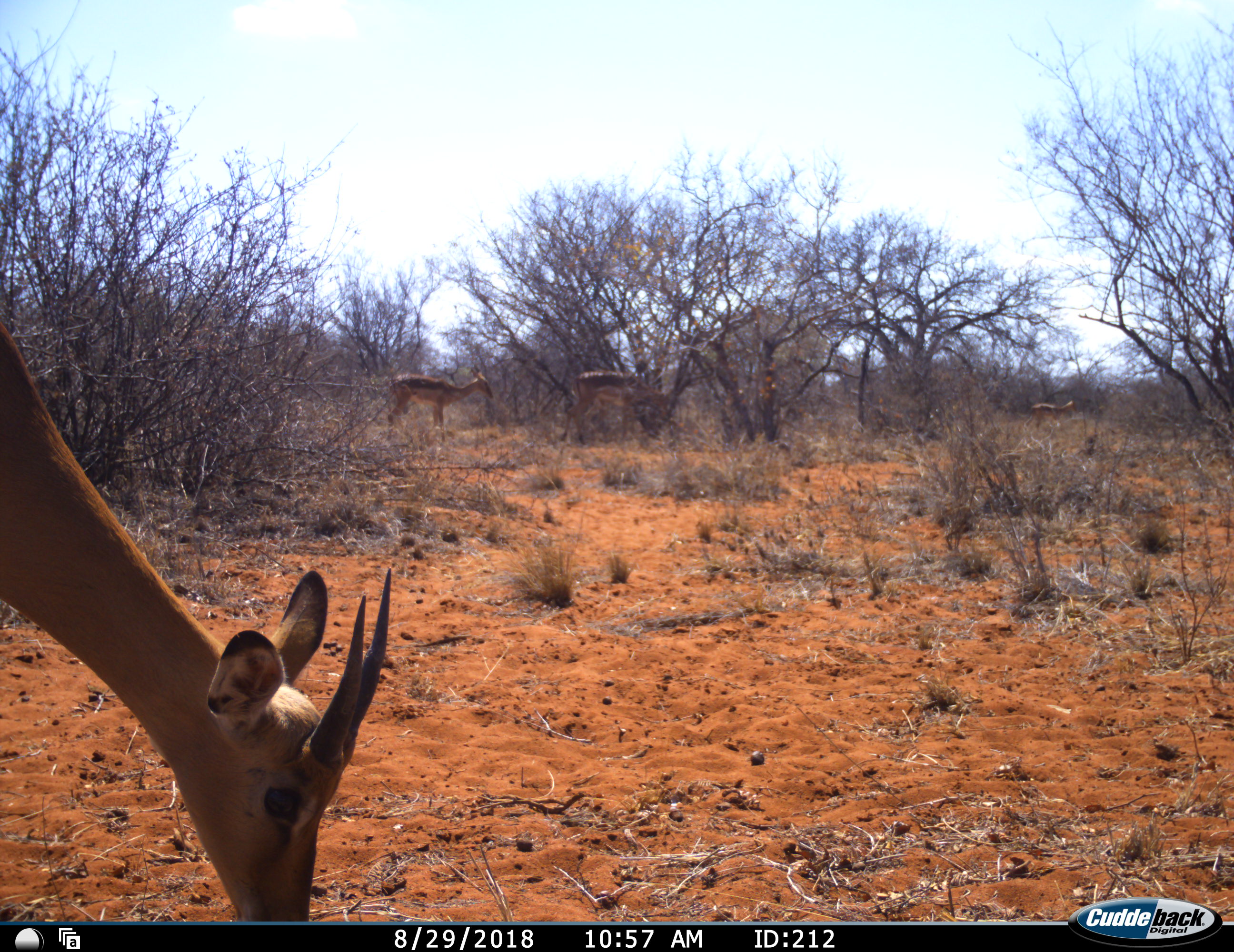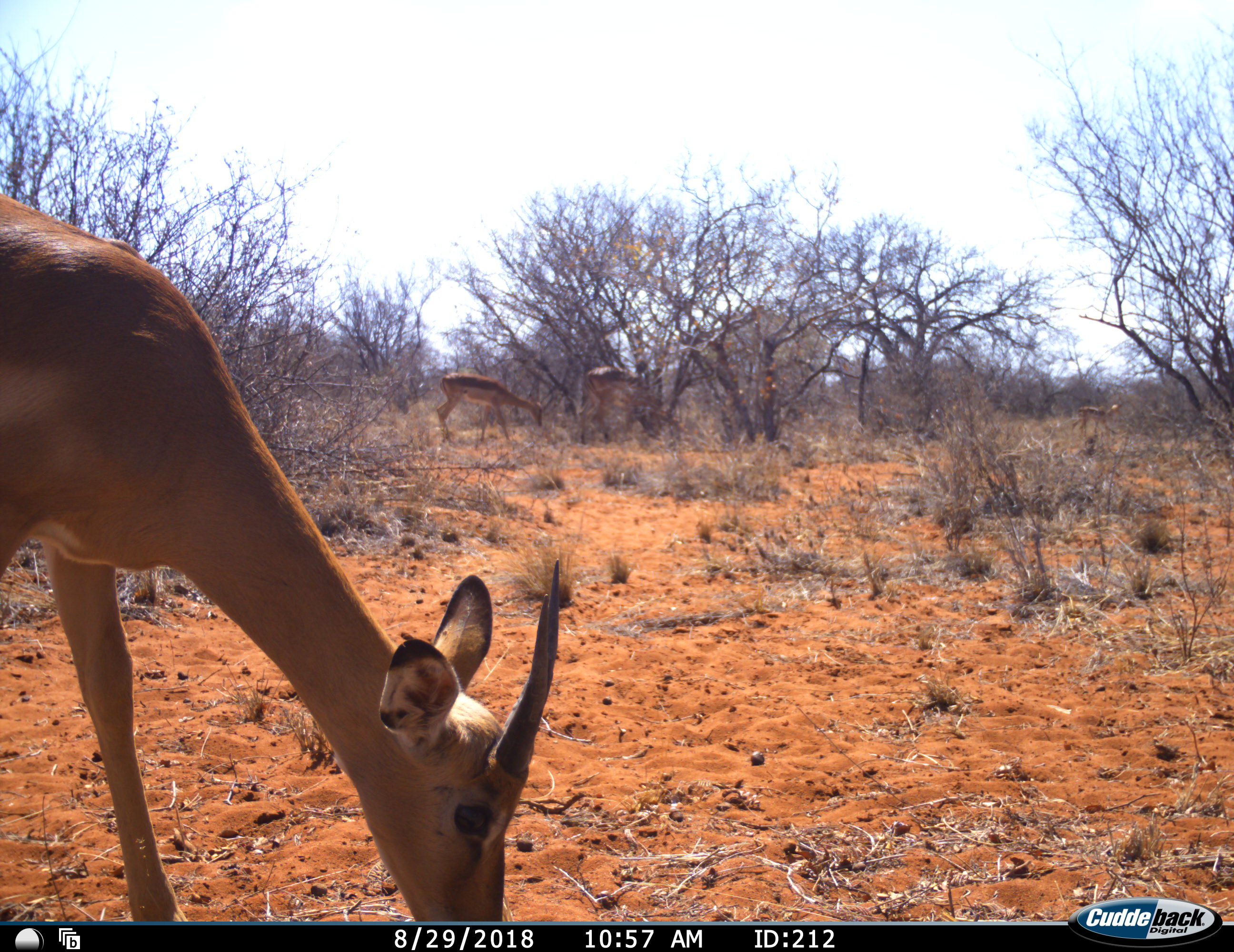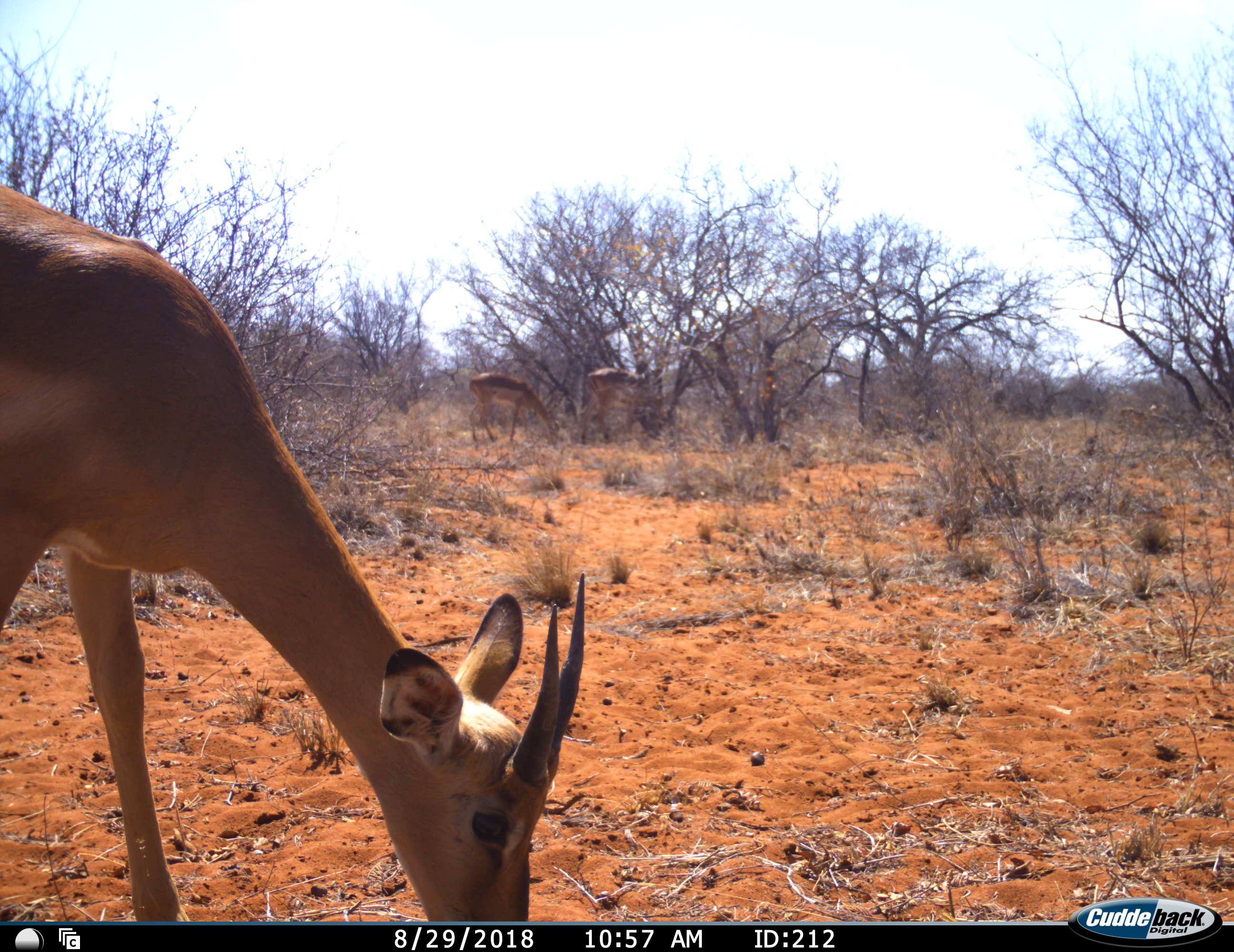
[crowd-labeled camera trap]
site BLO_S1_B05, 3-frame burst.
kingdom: Animalia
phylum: Chordata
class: Mammalia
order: Artiodactyla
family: Bovidae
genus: Aepyceros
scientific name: Aepyceros melampus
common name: impala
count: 4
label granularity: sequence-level